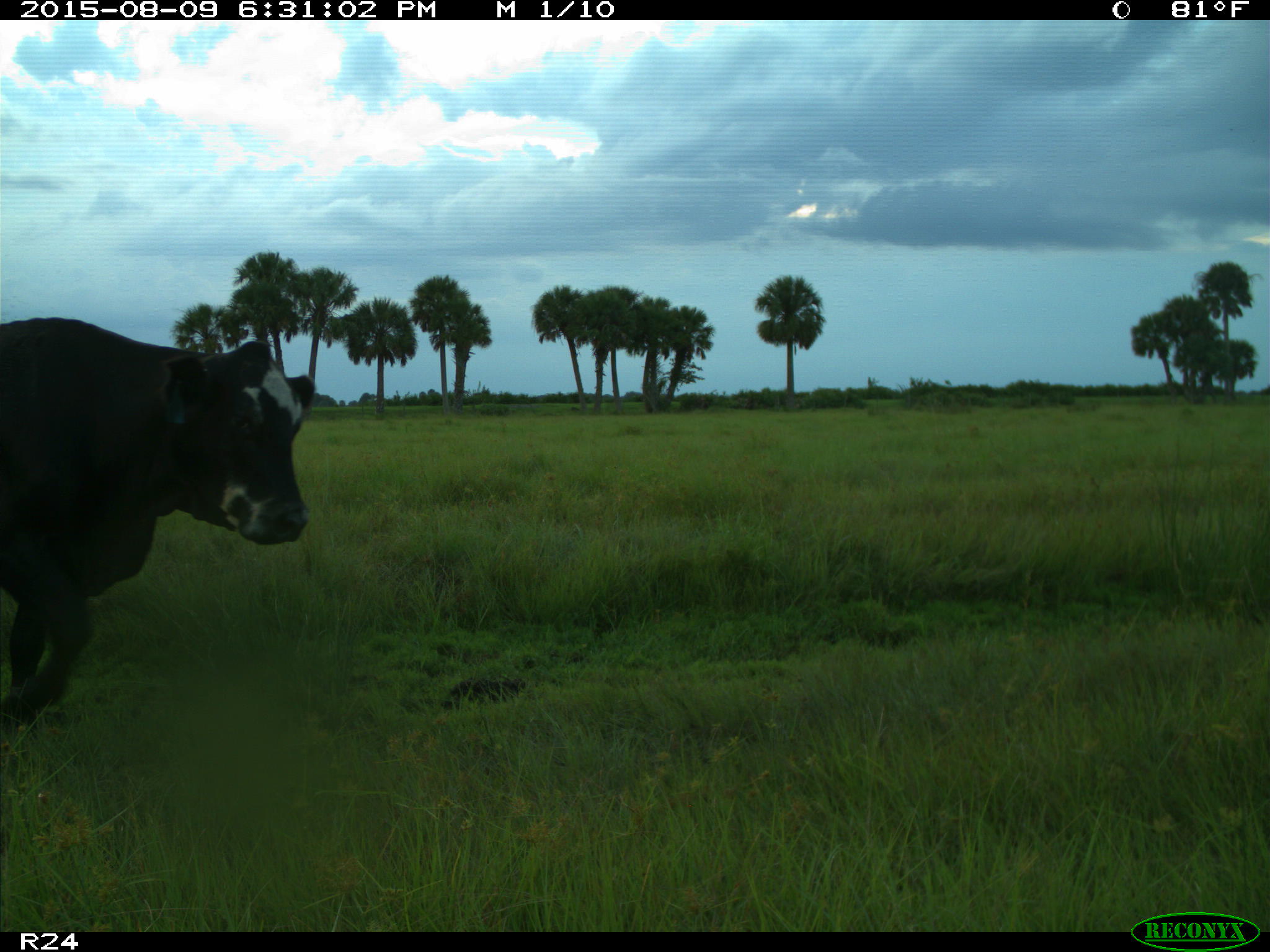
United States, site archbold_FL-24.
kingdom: Animalia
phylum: Chordata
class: Mammalia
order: Artiodactyla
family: Bovidae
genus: Bos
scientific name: Bos taurus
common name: domestic cow